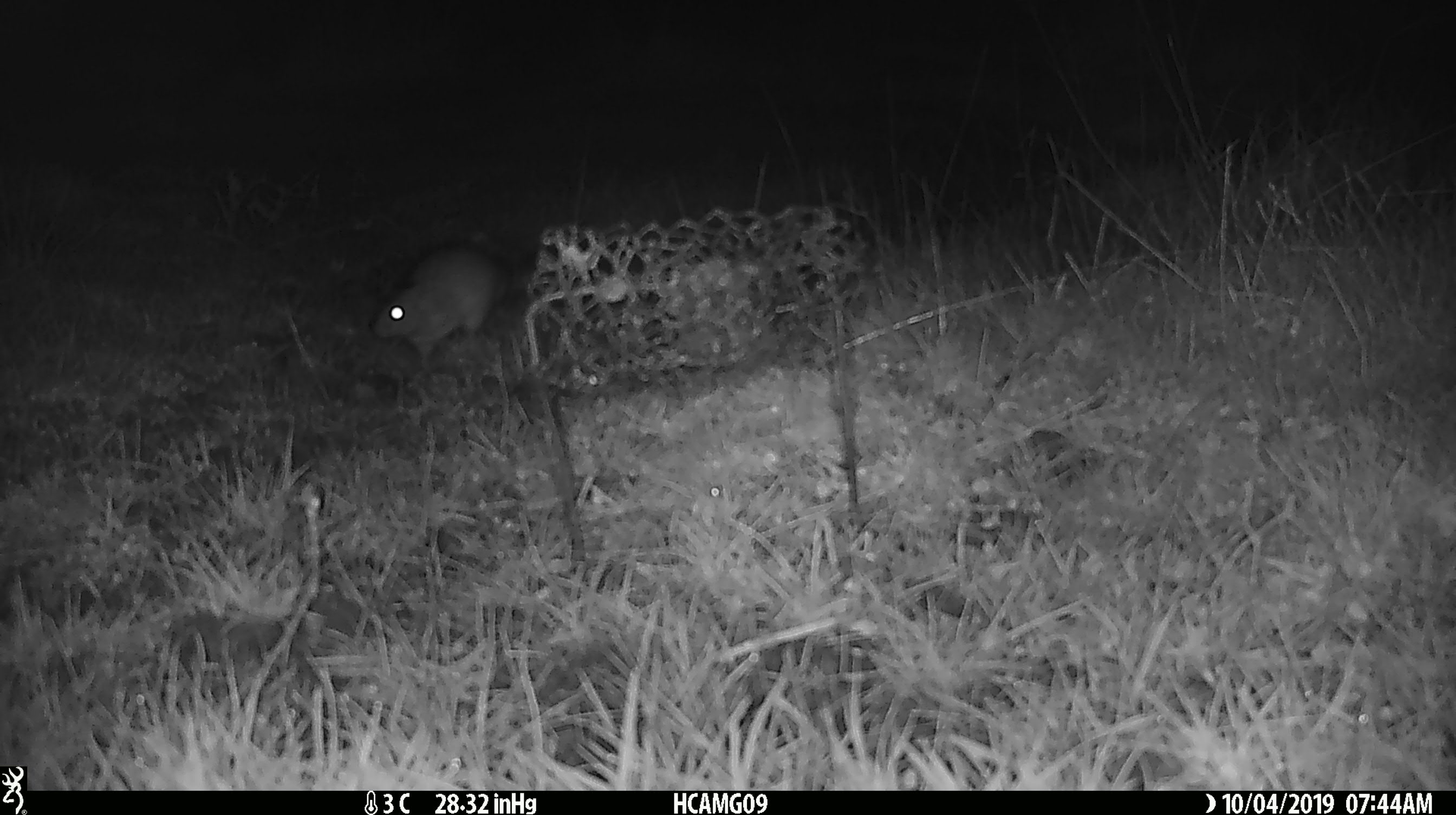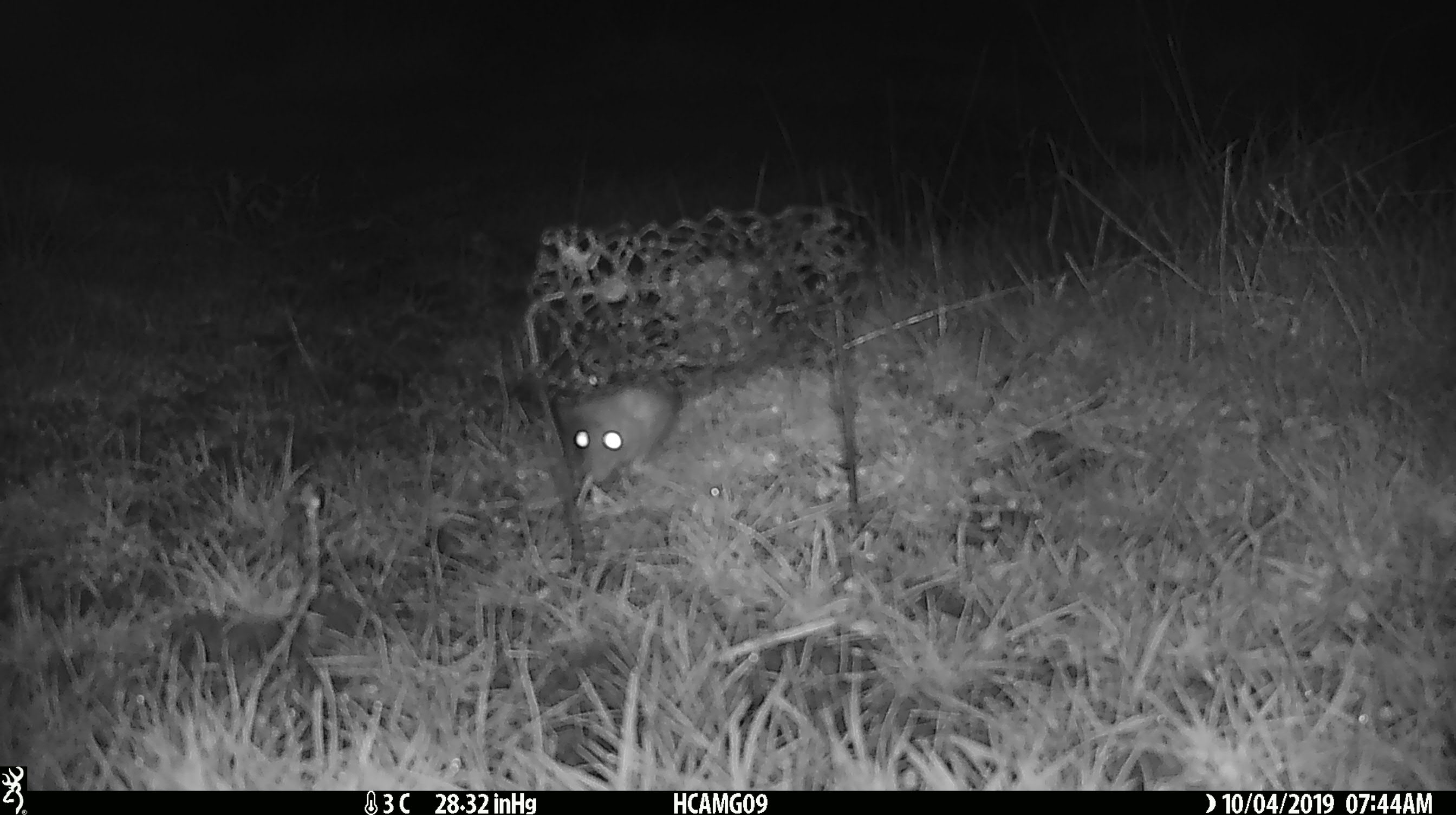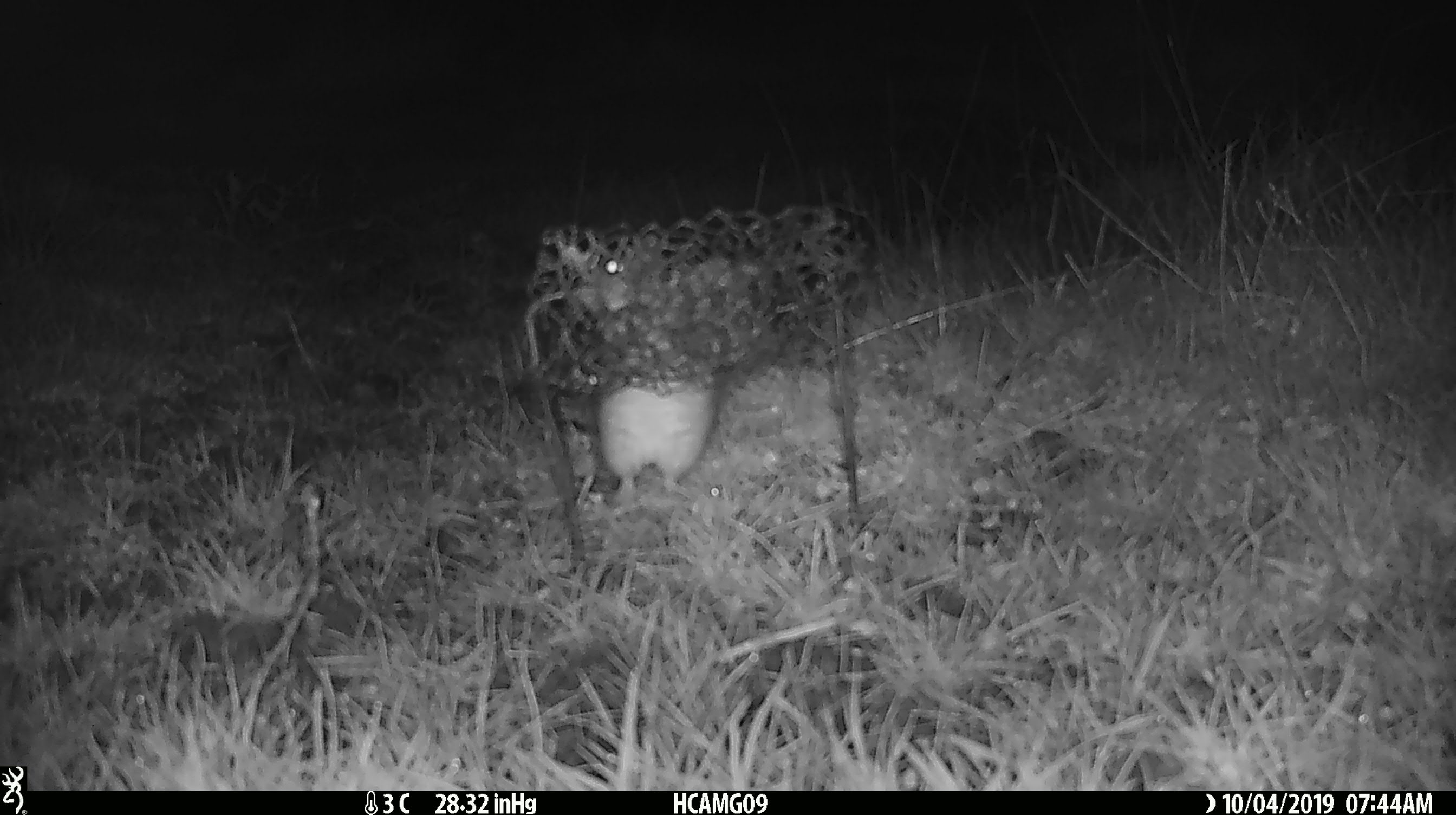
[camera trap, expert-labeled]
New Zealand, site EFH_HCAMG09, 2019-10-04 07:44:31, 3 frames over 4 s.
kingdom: Animalia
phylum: Chordata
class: Mammalia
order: Rodentia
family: Muridae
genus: Mus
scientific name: Mus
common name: mouse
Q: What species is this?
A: Mouse (Mus).